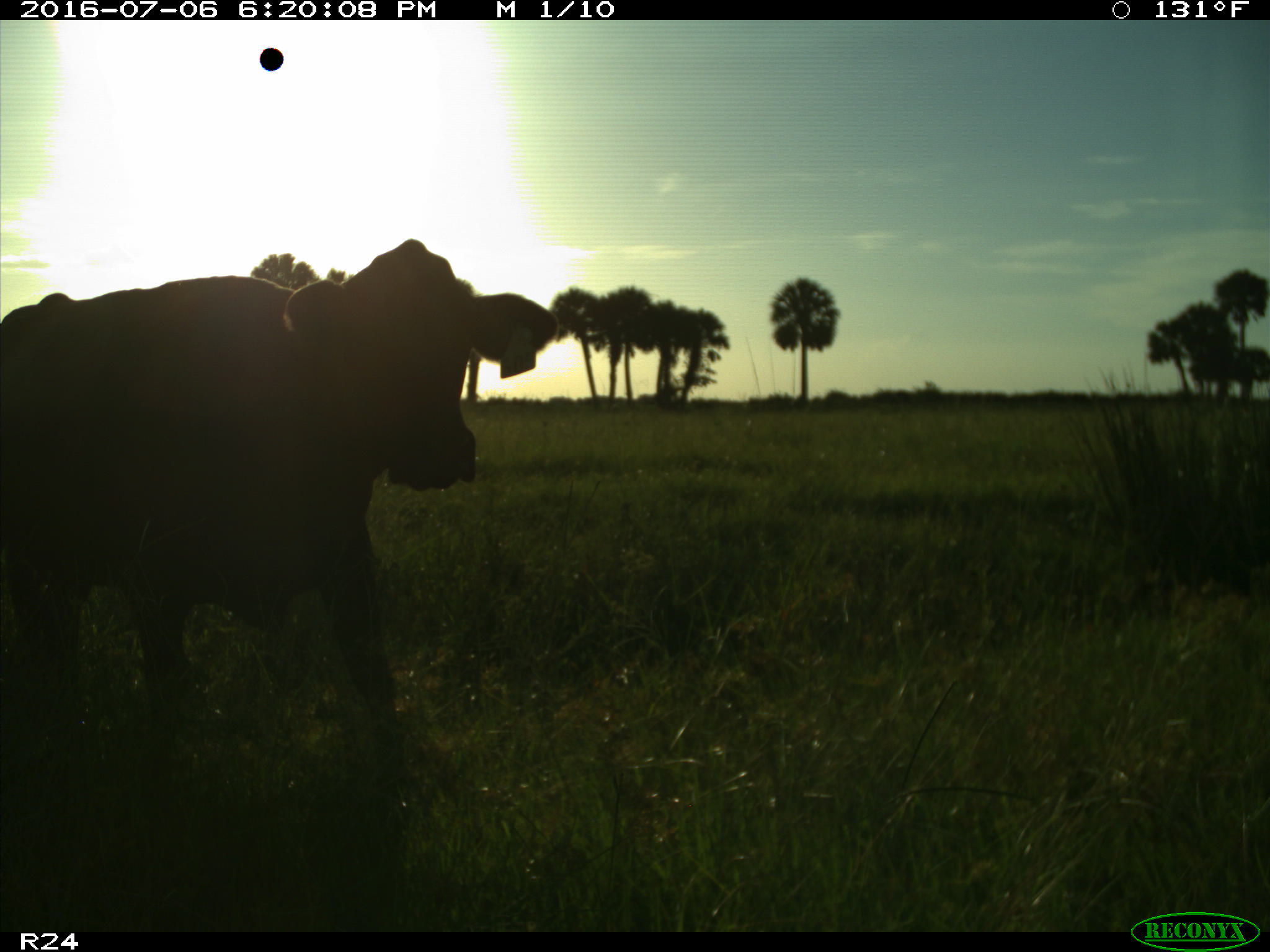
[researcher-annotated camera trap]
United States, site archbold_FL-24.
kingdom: Animalia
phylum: Chordata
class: Mammalia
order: Artiodactyla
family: Bovidae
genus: Bos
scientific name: Bos taurus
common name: domestic cow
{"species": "Bos taurus (domestic cow)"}